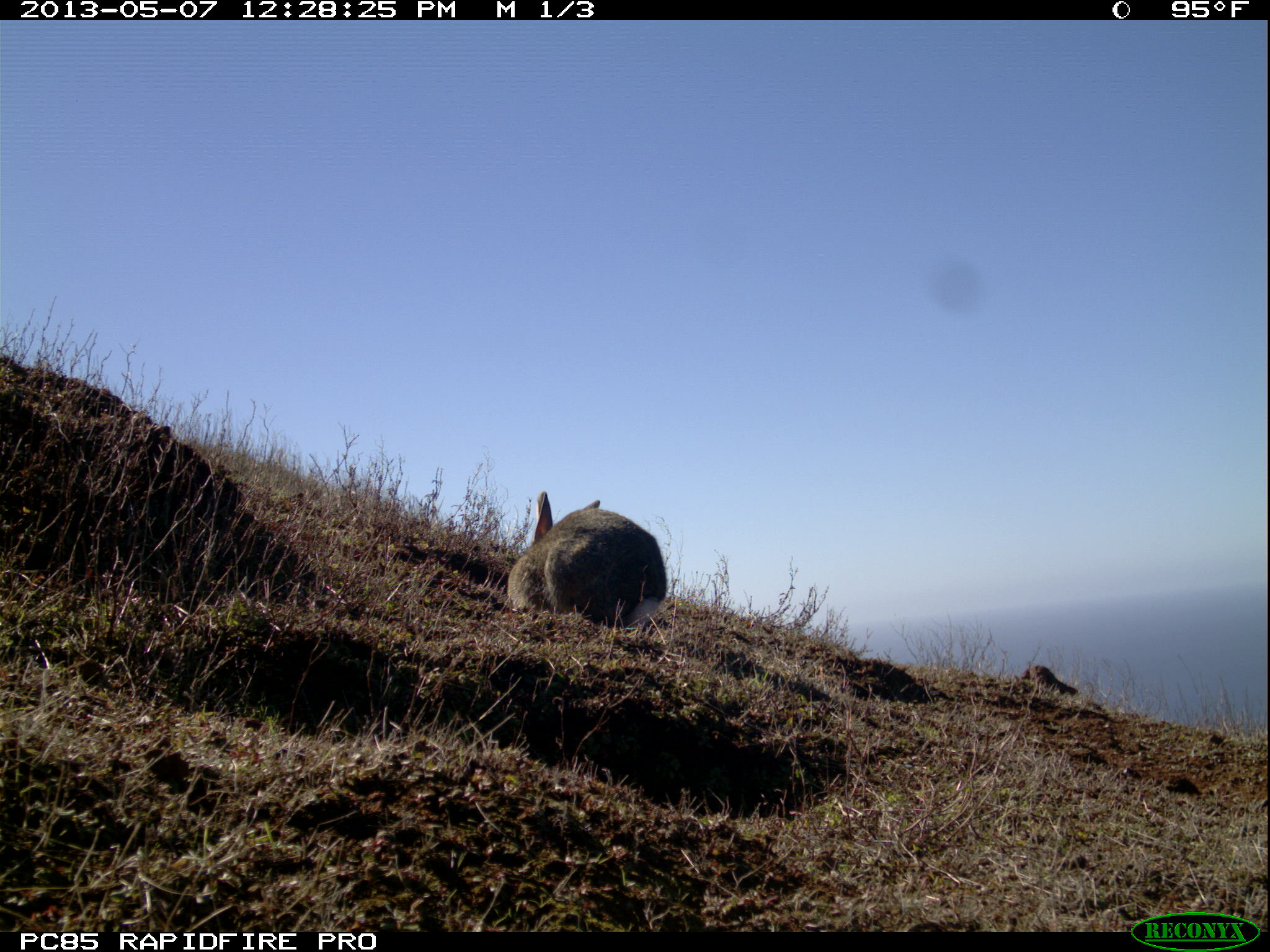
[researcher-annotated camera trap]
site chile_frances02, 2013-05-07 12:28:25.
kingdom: Animalia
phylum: Chordata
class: Mammalia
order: Lagomorpha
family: Leporidae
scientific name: Leporidae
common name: rabbits and hares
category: rabbit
Rabbit (rabbits and hares) (Leporidae).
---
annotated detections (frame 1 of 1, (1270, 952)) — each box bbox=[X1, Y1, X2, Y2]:
rabbit: bbox=[504, 492, 670, 633]